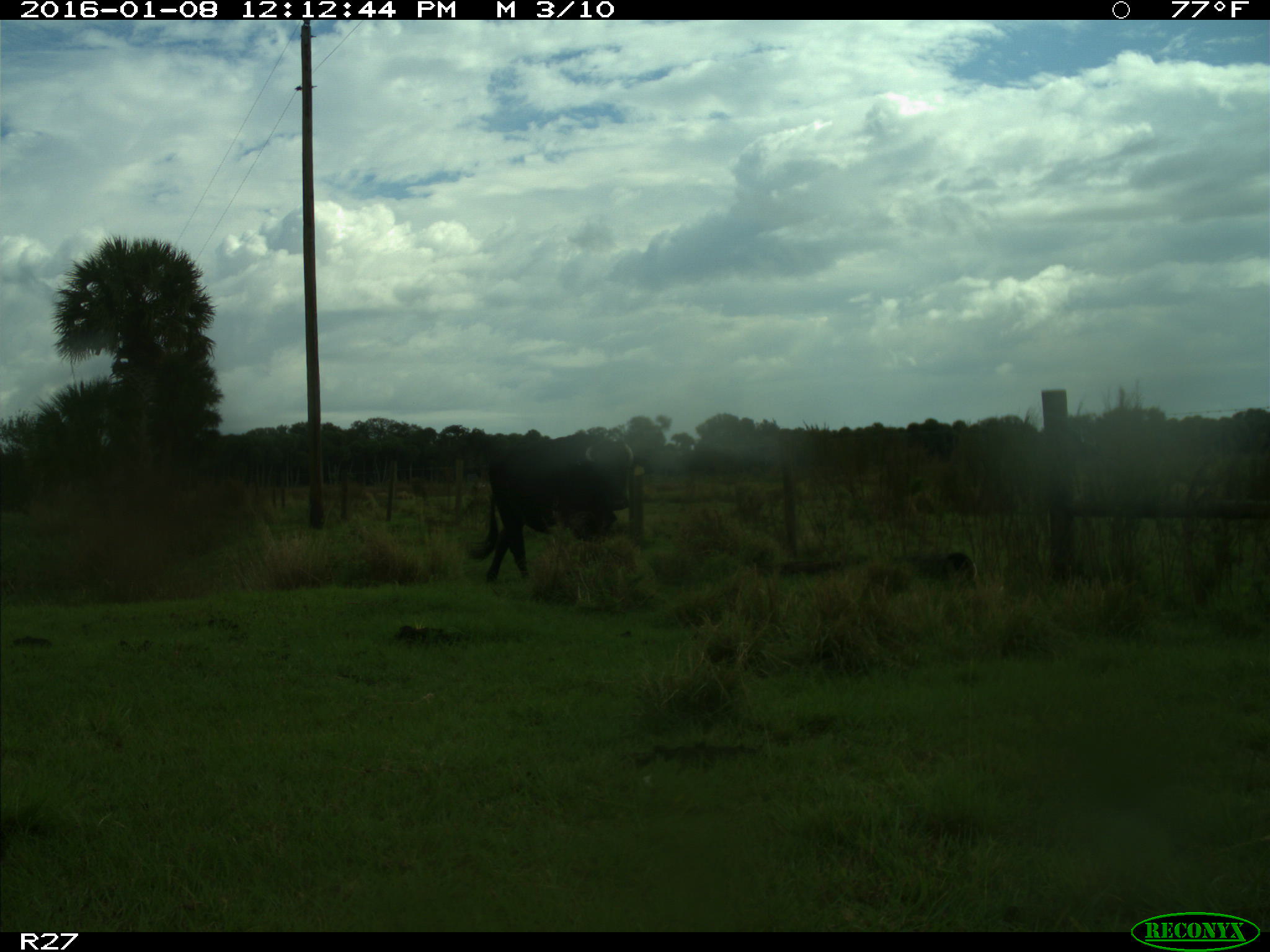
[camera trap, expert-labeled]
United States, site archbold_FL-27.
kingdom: Animalia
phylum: Chordata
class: Mammalia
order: Artiodactyla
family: Bovidae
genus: Bos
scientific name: Bos taurus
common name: domestic cow